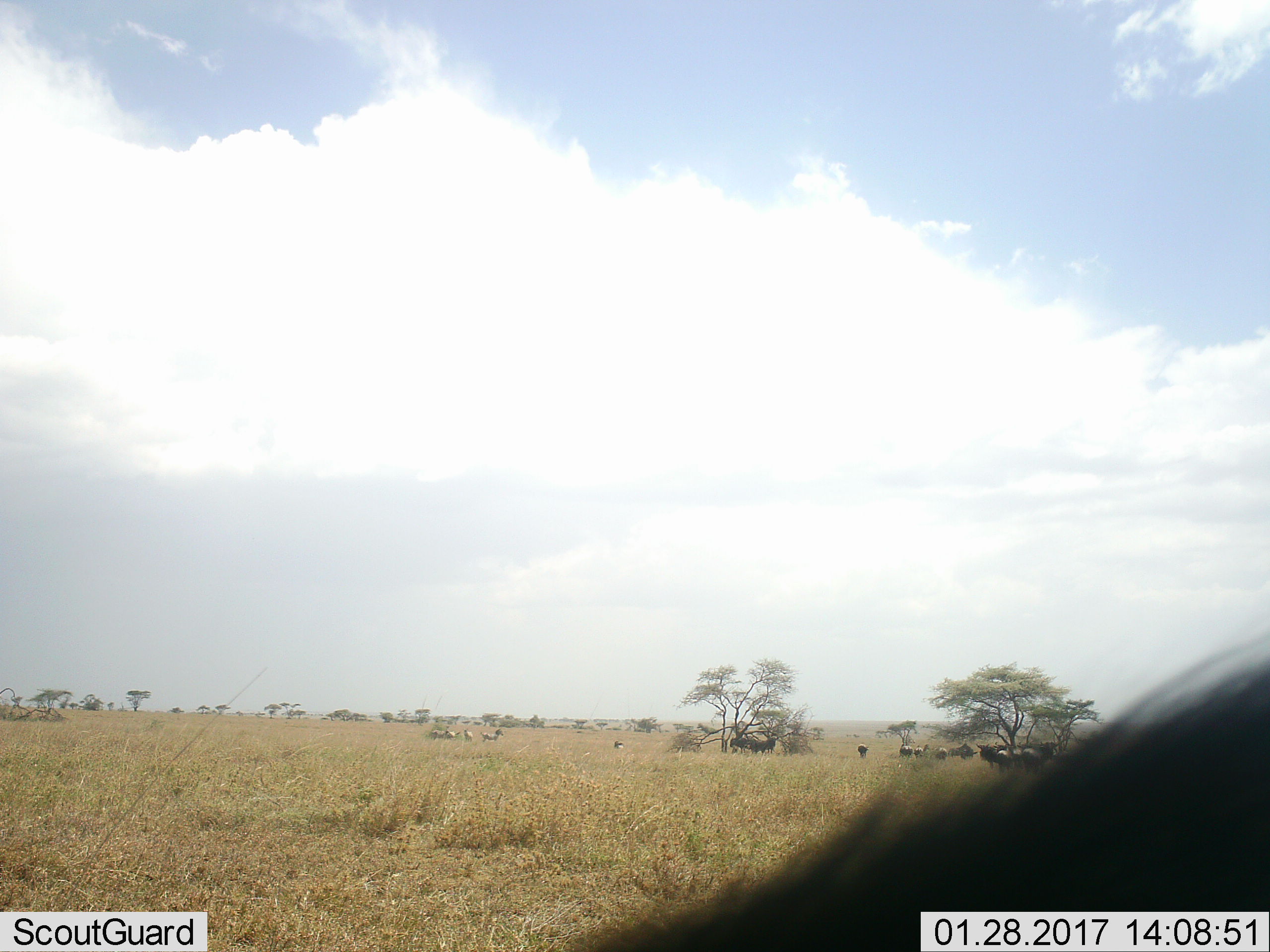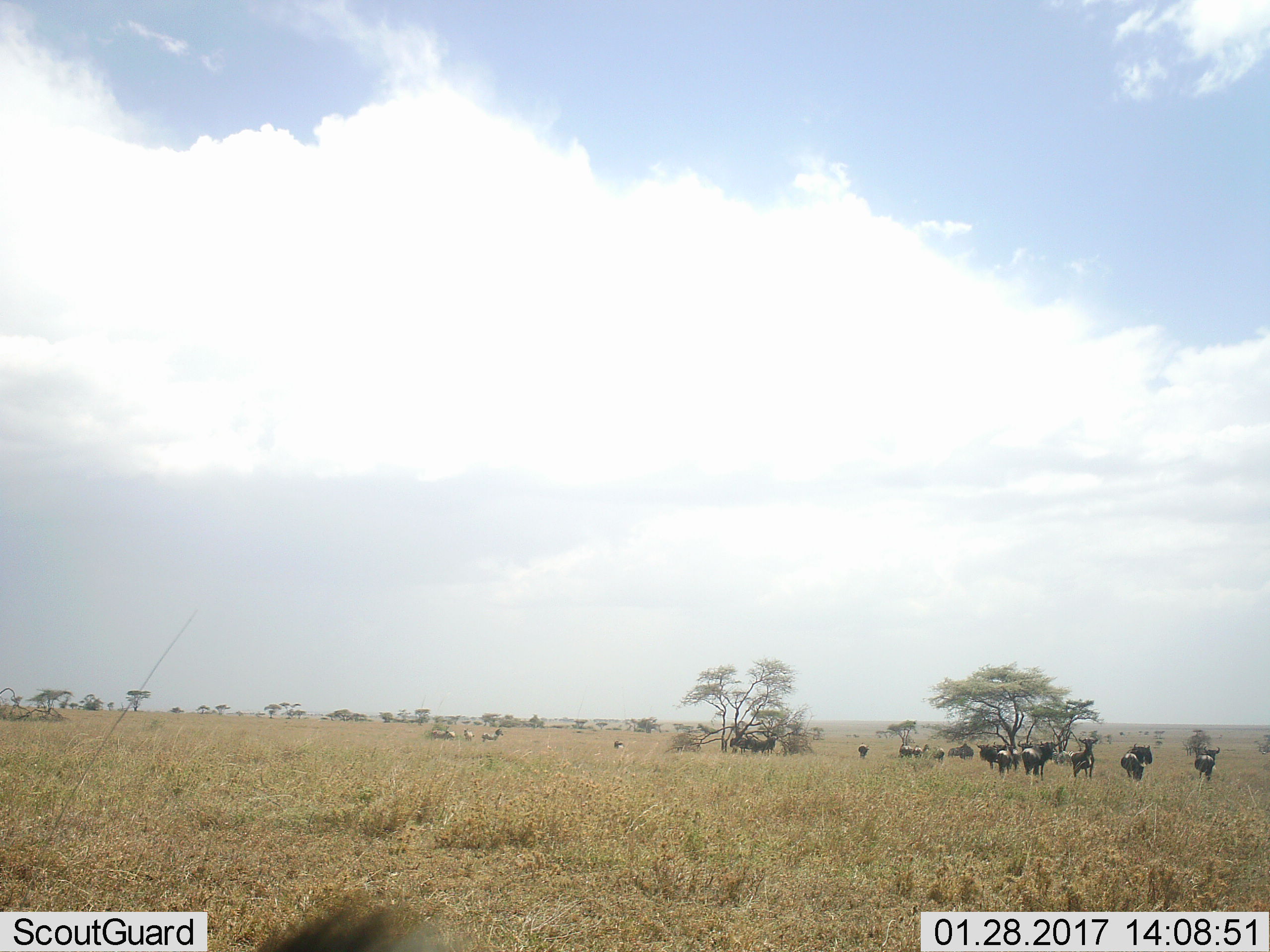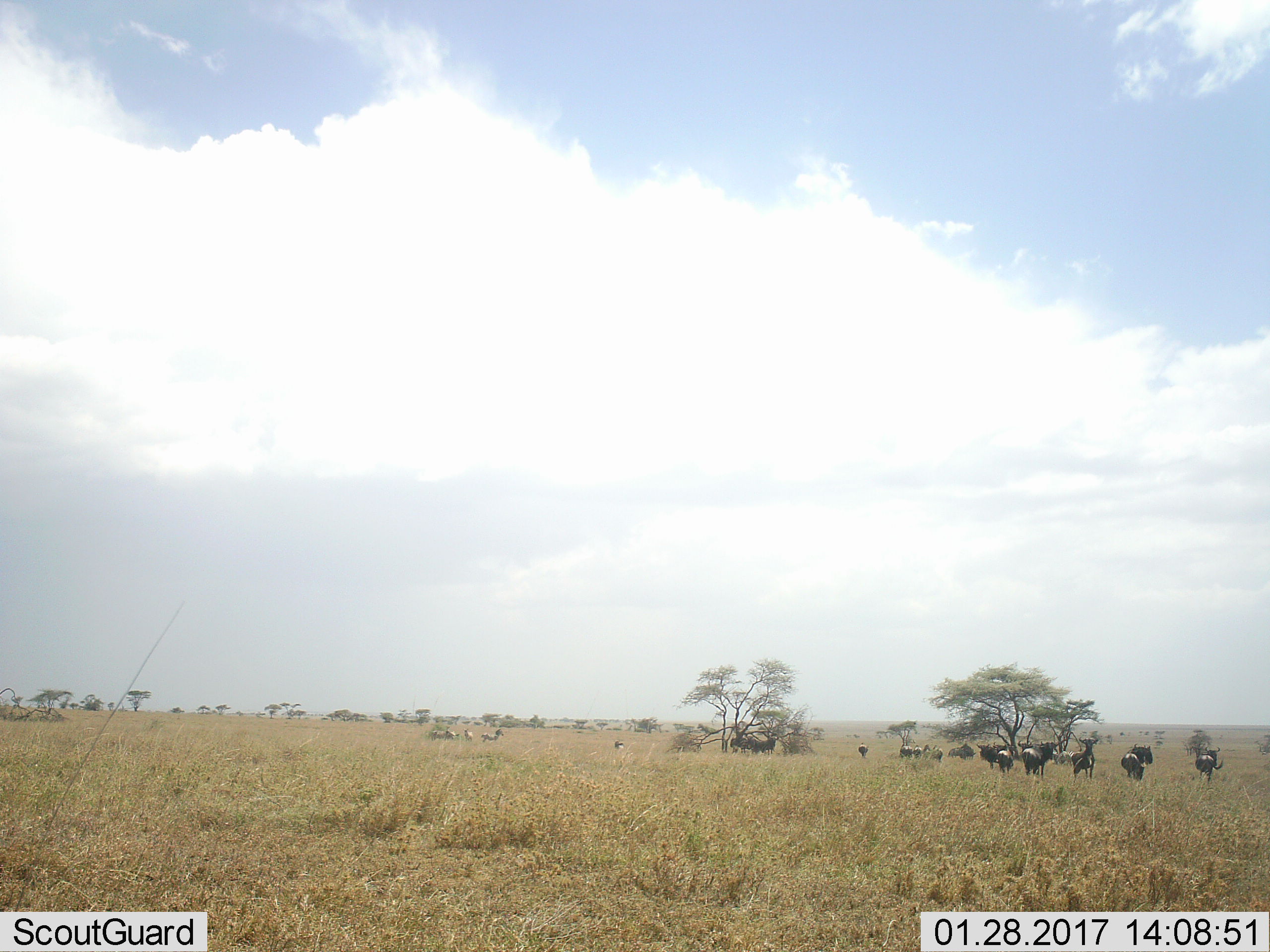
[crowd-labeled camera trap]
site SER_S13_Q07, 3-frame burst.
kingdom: Animalia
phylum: Chordata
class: Mammalia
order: Artiodactyla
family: Bovidae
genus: Connochaetes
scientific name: Connochaetes taurinus taurinus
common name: blue wildebeest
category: wildebeestblue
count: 11-50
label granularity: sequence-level